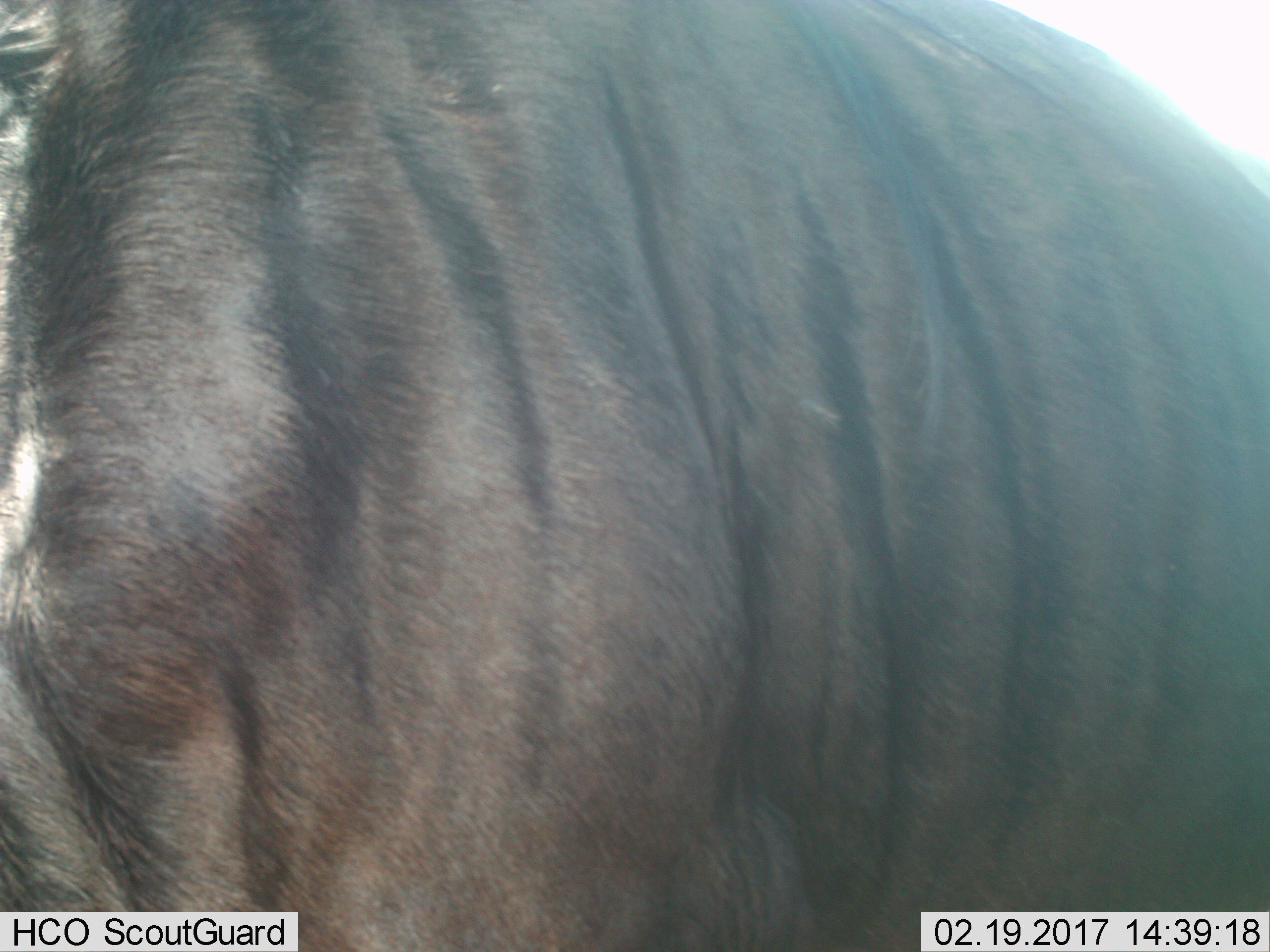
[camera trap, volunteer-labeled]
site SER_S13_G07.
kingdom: Animalia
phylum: Chordata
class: Mammalia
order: Artiodactyla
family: Bovidae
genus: Connochaetes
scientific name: Connochaetes taurinus taurinus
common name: blue wildebeest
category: wildebeestblue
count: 1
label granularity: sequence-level